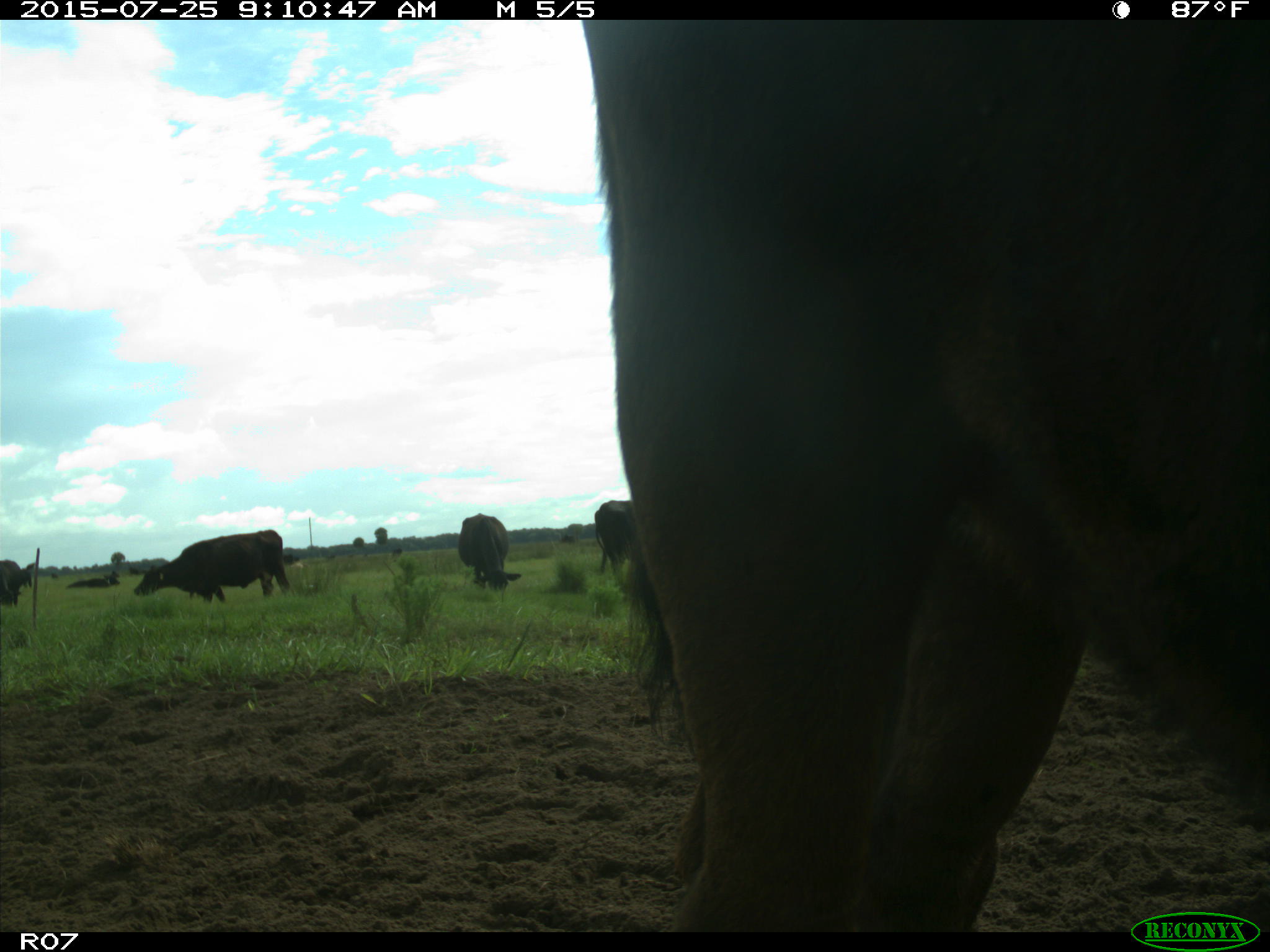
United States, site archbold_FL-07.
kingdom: Animalia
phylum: Chordata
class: Mammalia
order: Artiodactyla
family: Bovidae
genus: Bos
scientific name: Bos taurus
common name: domestic cow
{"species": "Bos taurus (domestic cow)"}